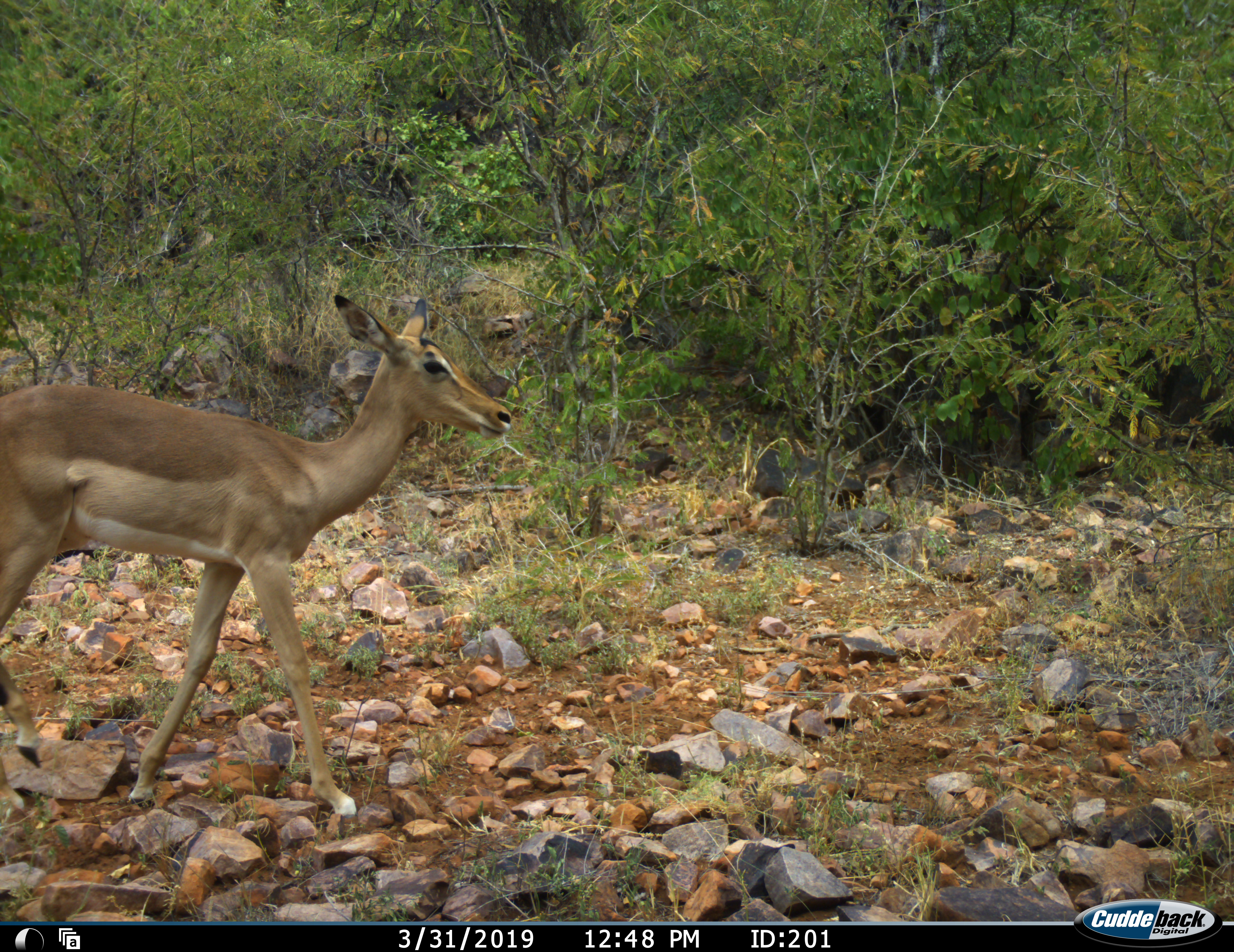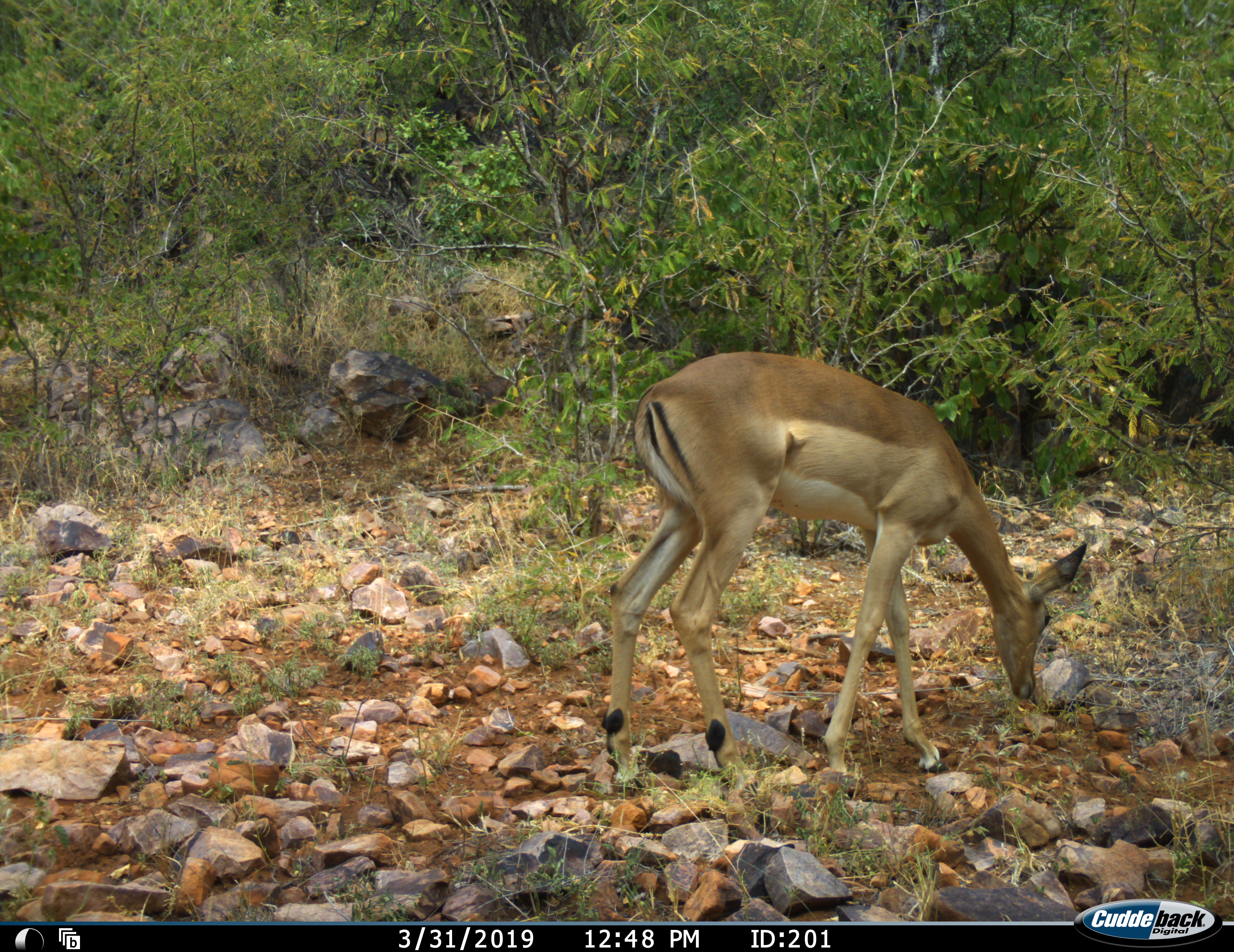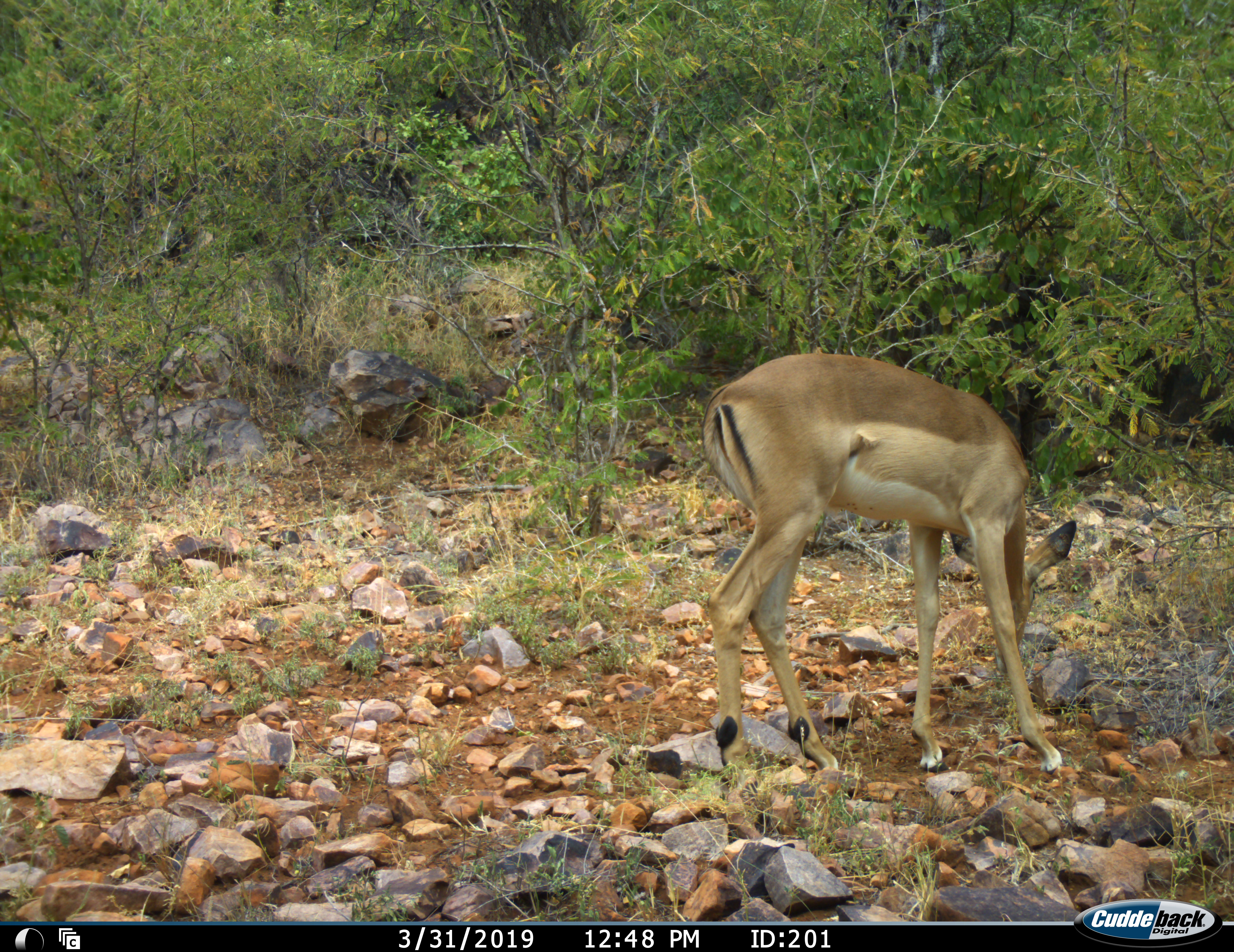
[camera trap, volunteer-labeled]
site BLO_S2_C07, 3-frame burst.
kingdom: Animalia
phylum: Chordata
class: Mammalia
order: Artiodactyla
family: Bovidae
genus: Aepyceros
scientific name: Aepyceros melampus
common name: impala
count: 1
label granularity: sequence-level